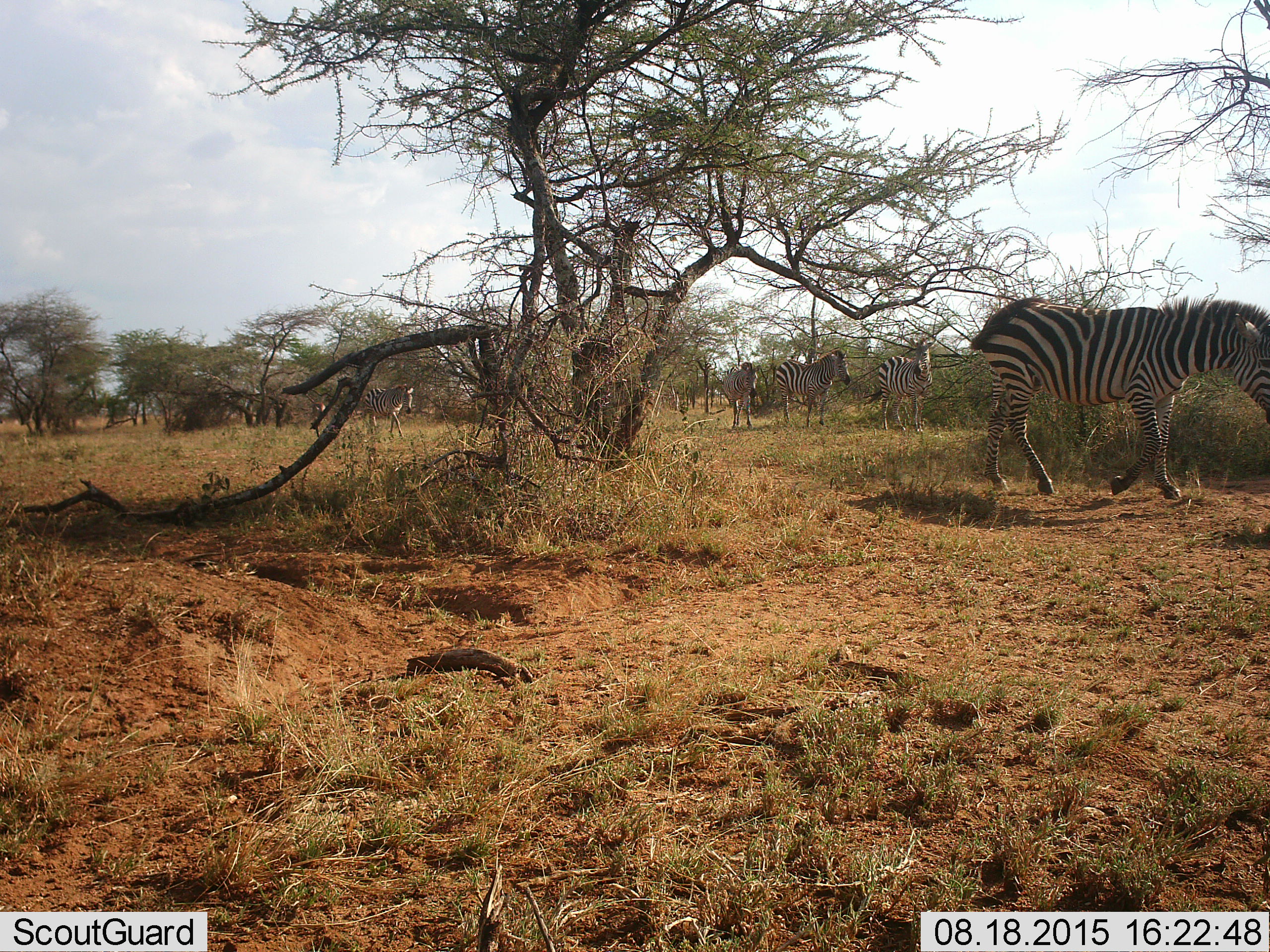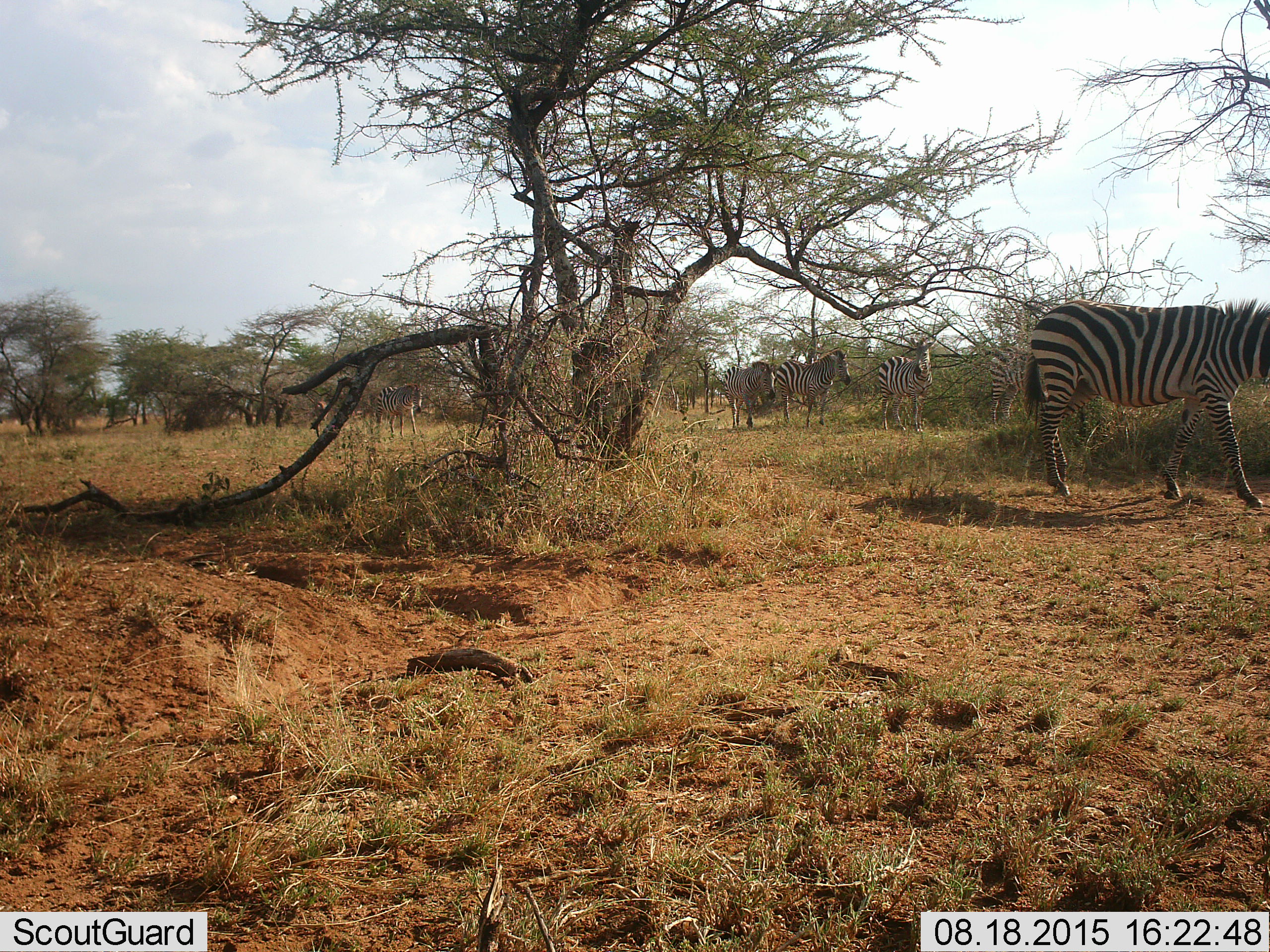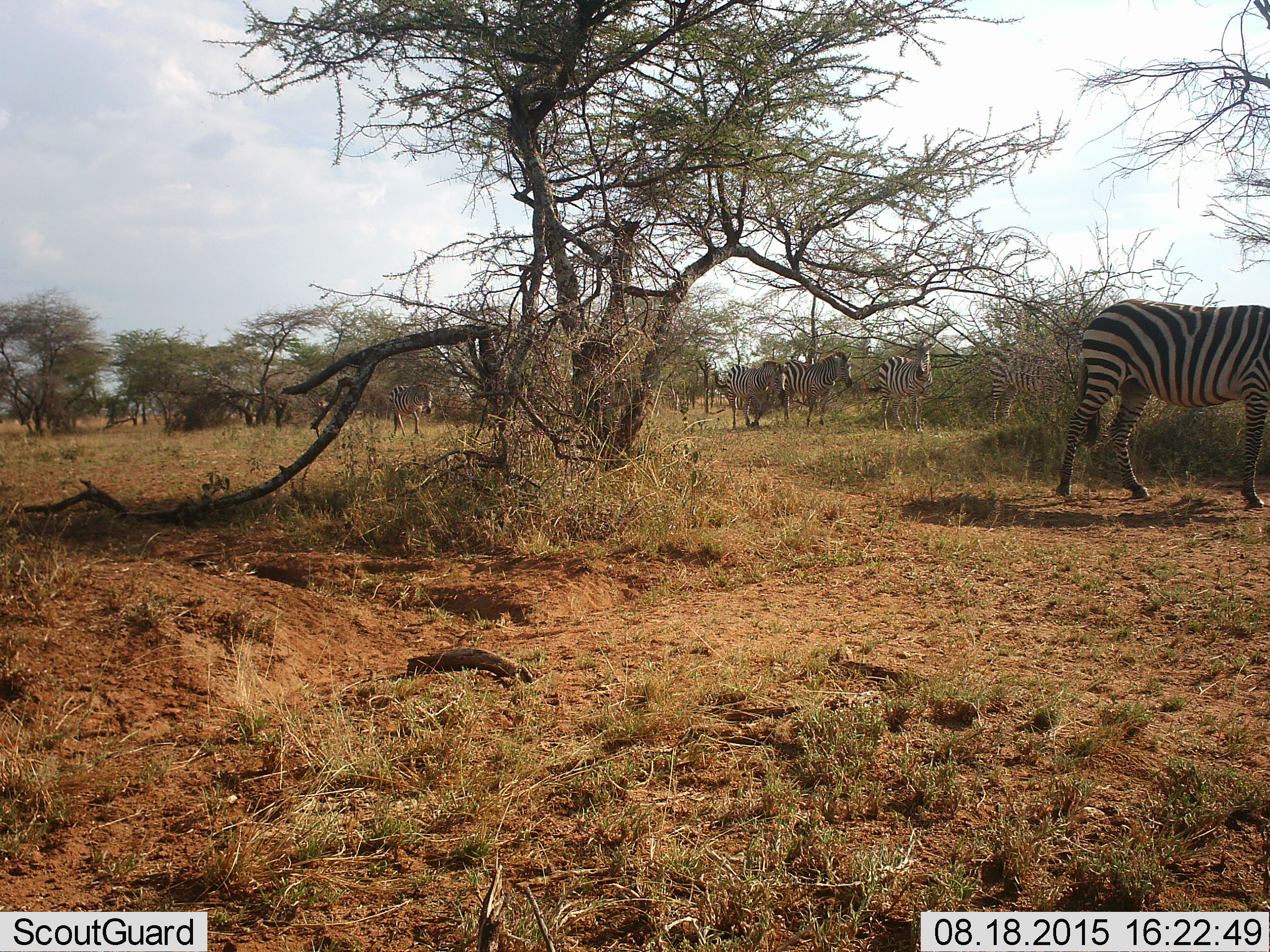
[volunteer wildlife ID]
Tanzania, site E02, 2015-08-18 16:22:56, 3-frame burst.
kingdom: Animalia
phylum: Chordata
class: Mammalia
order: Perissodactyla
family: Equidae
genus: Equus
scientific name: Equus quagga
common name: plains zebra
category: zebra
Zebra (plains zebra) (Equus quagga), count 6. Behavior (volunteer vote fractions): standing 30%, resting 5%, moving 90%, interacting 5%. Young present (vote fraction): 5%. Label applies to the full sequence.